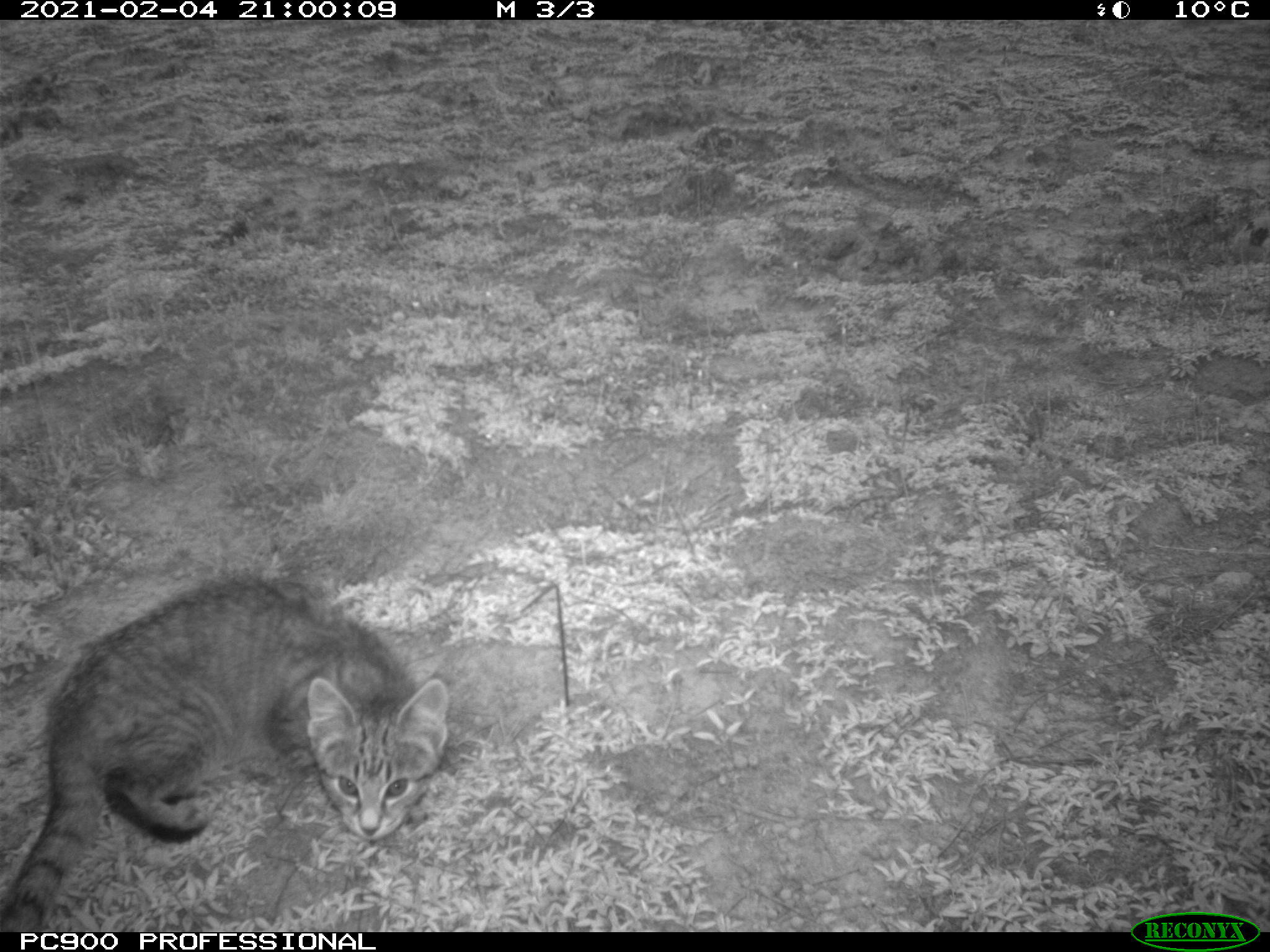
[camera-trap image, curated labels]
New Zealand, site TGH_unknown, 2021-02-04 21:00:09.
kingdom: Animalia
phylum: Chordata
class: Mammalia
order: Carnivora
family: Felidae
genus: Felis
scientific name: Felis catus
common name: domestic cat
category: cat